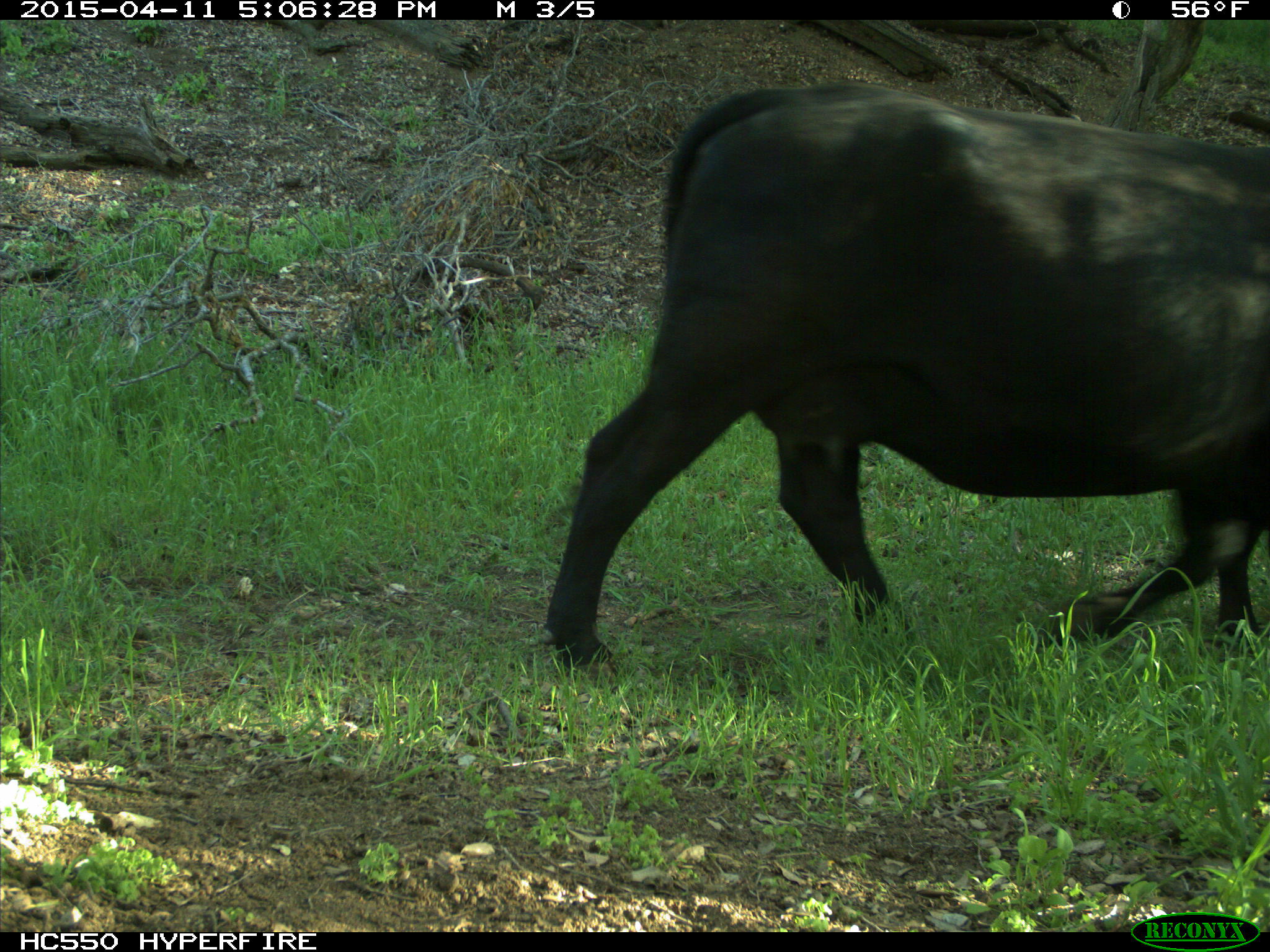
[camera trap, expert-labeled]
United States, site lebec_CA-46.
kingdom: Animalia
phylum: Chordata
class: Mammalia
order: Artiodactyla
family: Bovidae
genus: Bos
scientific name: Bos taurus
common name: domestic cow